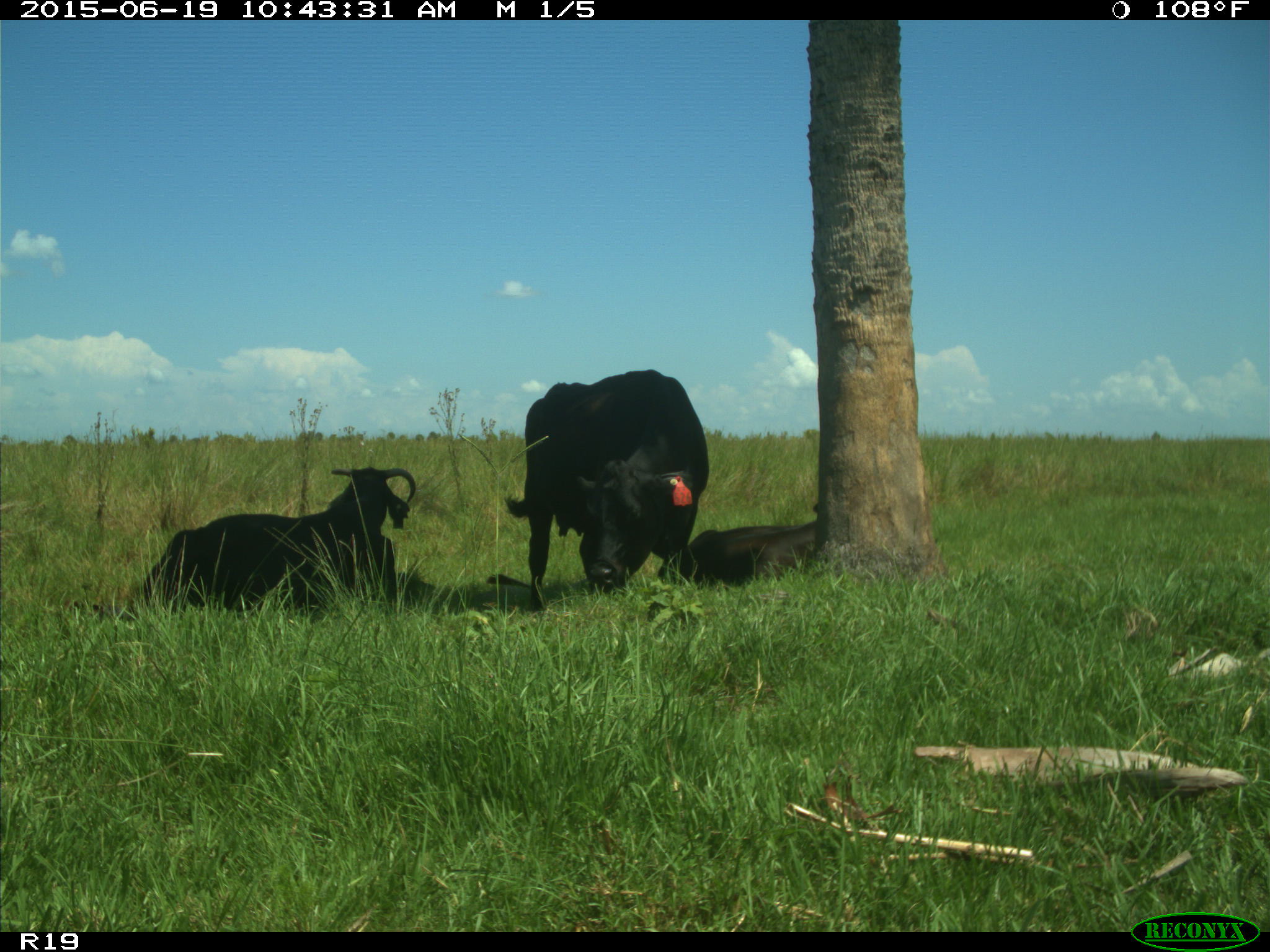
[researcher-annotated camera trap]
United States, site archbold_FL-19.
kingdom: Animalia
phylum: Chordata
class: Mammalia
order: Artiodactyla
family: Bovidae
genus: Bos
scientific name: Bos taurus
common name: domestic cow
Bos taurus (domestic cow).